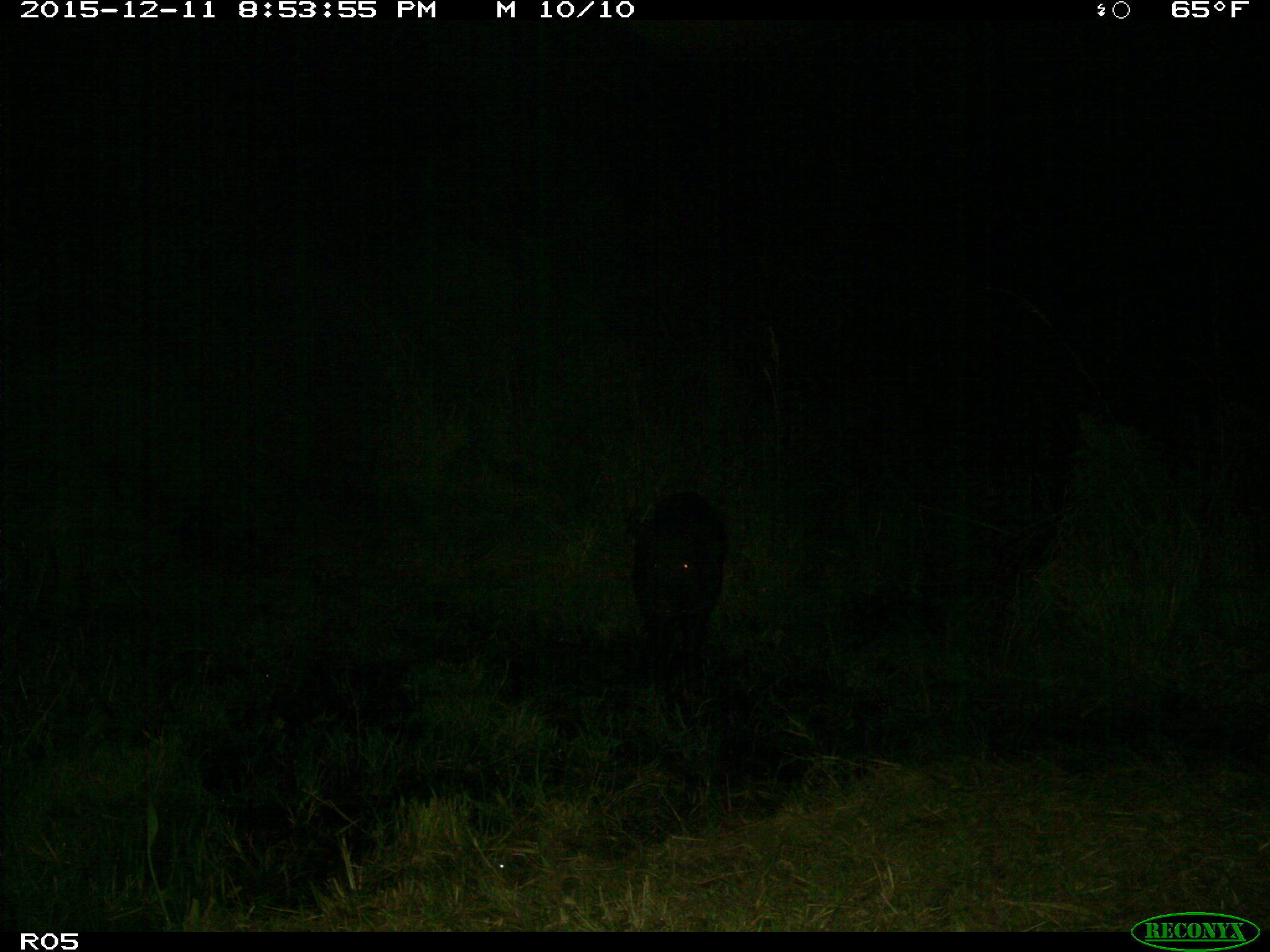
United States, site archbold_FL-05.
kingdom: Animalia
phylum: Chordata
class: Mammalia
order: Artiodactyla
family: Suidae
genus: Sus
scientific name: Sus scrofa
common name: wild boar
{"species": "Sus scrofa (wild boar)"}